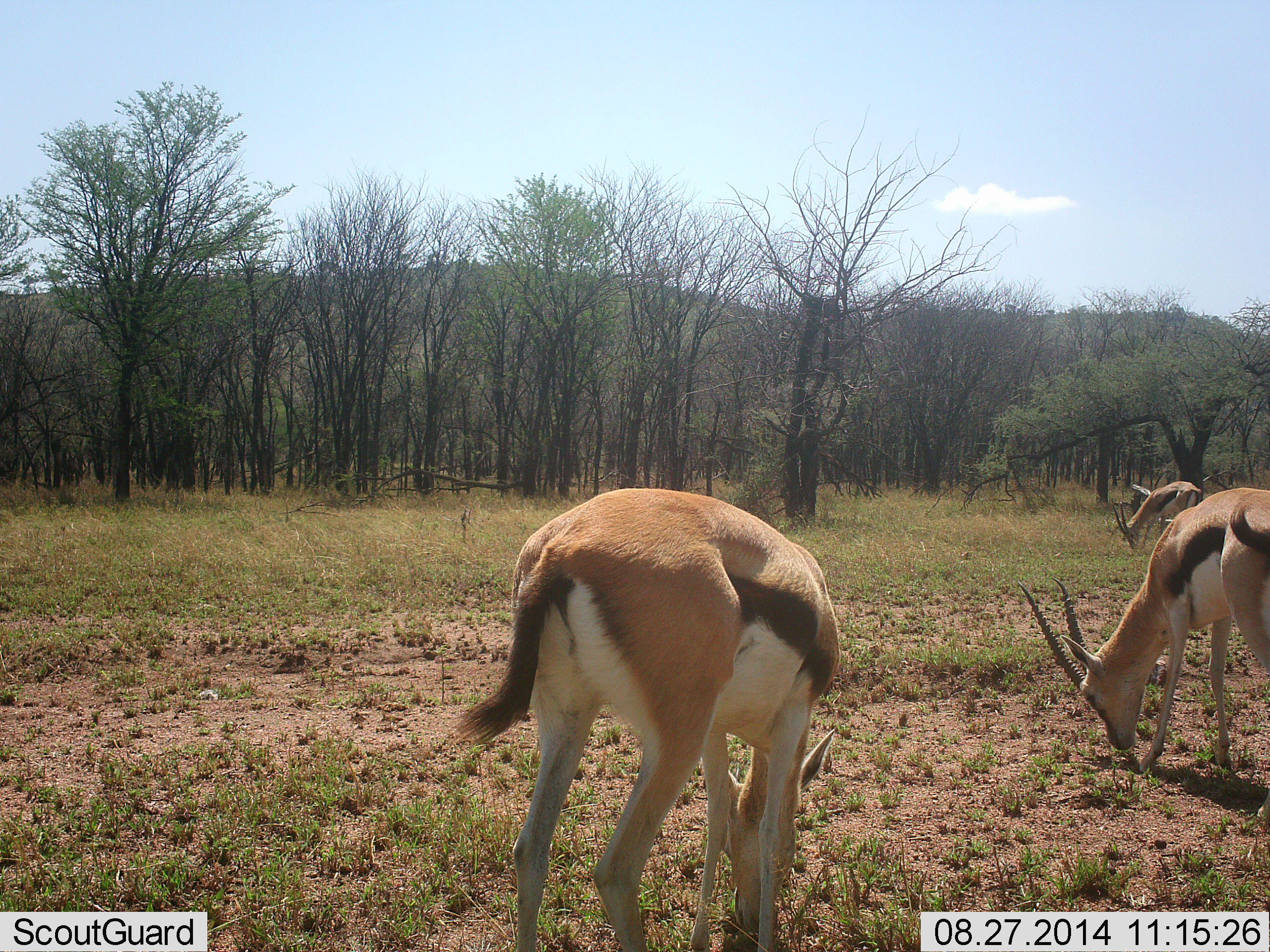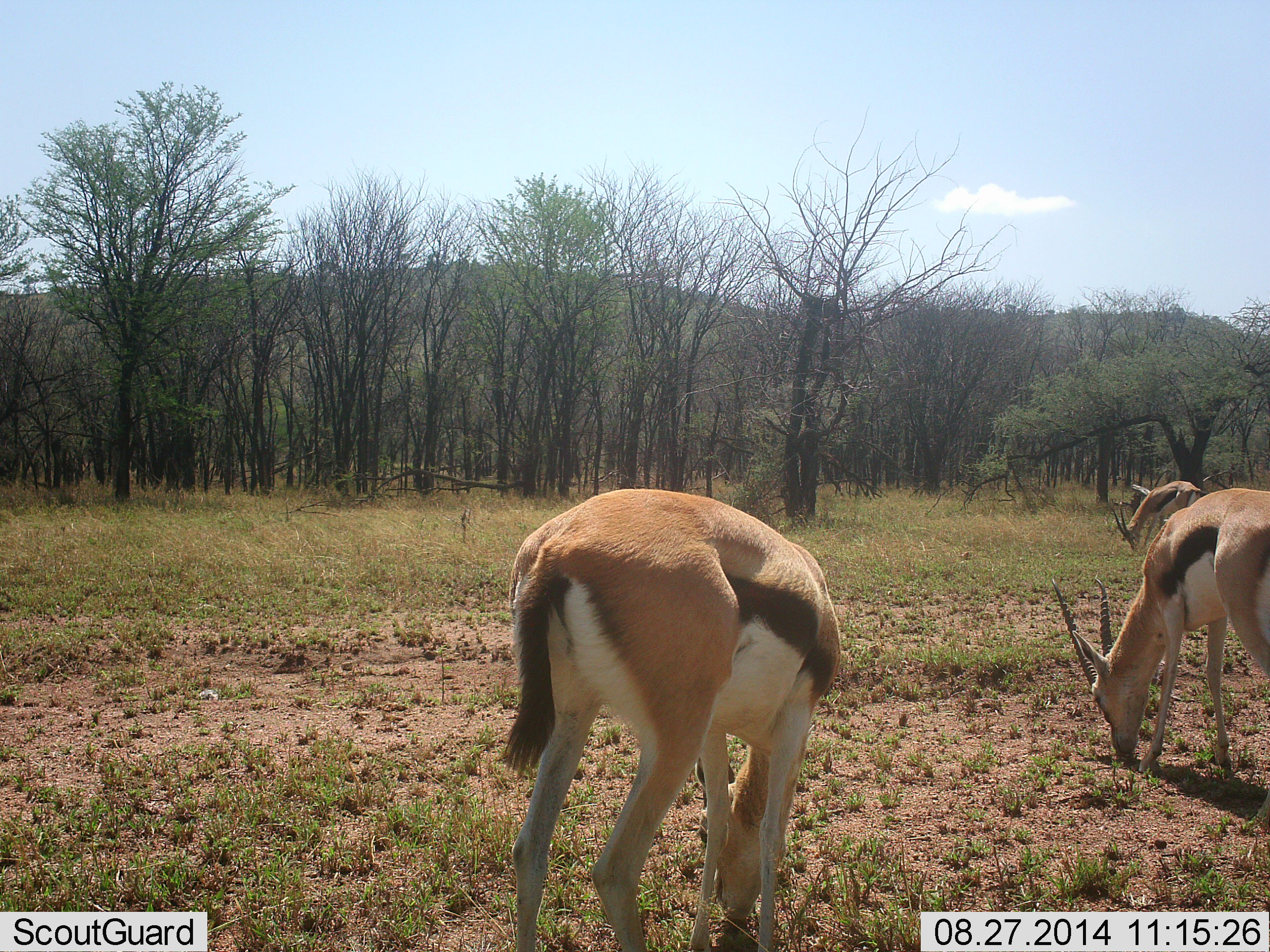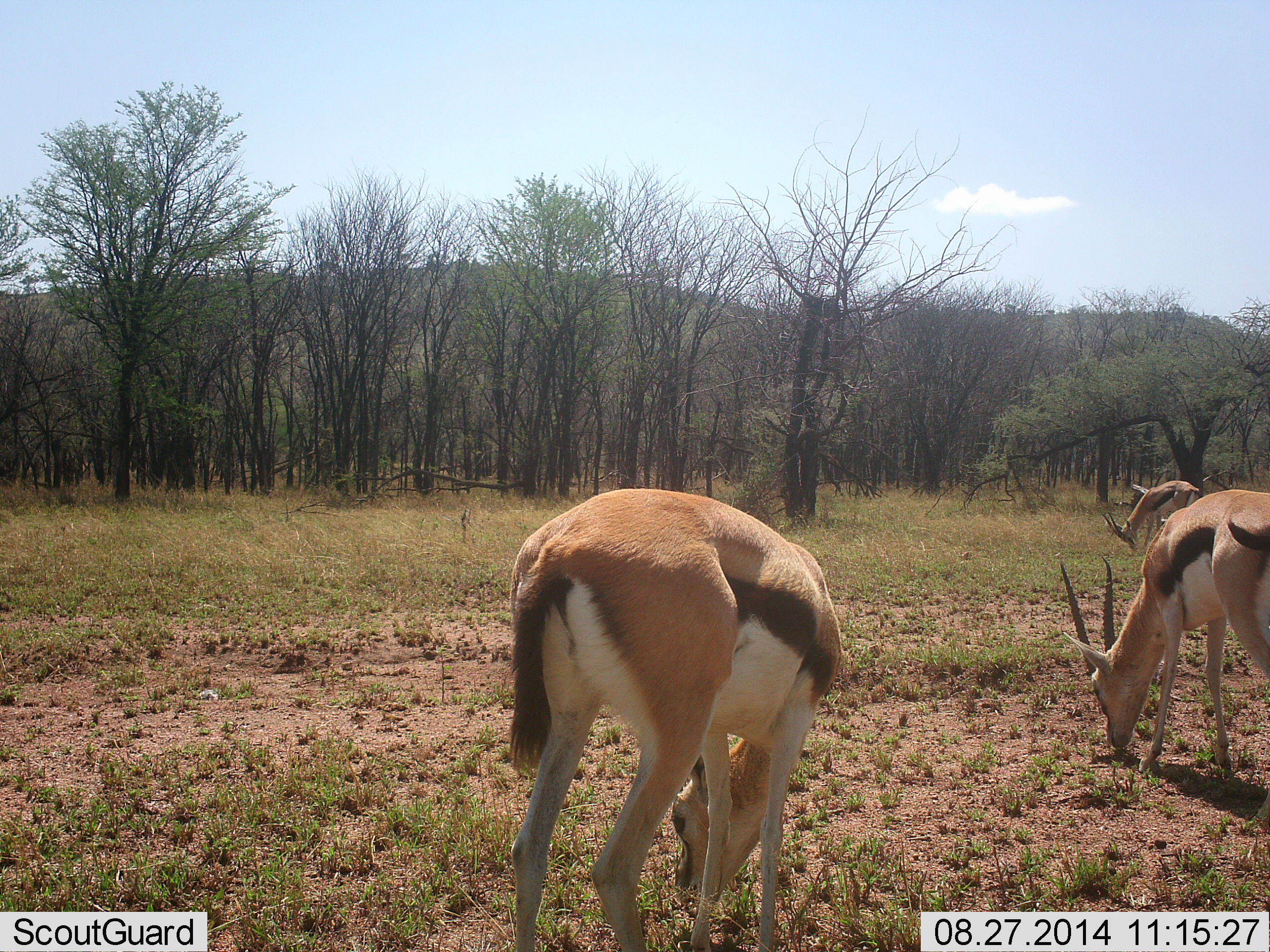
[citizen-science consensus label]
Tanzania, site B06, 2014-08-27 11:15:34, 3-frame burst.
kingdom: Animalia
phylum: Chordata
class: Mammalia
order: Artiodactyla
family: Bovidae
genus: Eudorcas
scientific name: Eudorcas thomsonii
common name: thomson's gazelle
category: gazellethomsons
Gazellethomsons (thomson's gazelle) (Eudorcas thomsonii), count 3. Behavior (volunteer vote fractions): standing 10%, resting 0%, moving 10%, interacting 0%. Young present (vote fraction): 0%. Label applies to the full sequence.